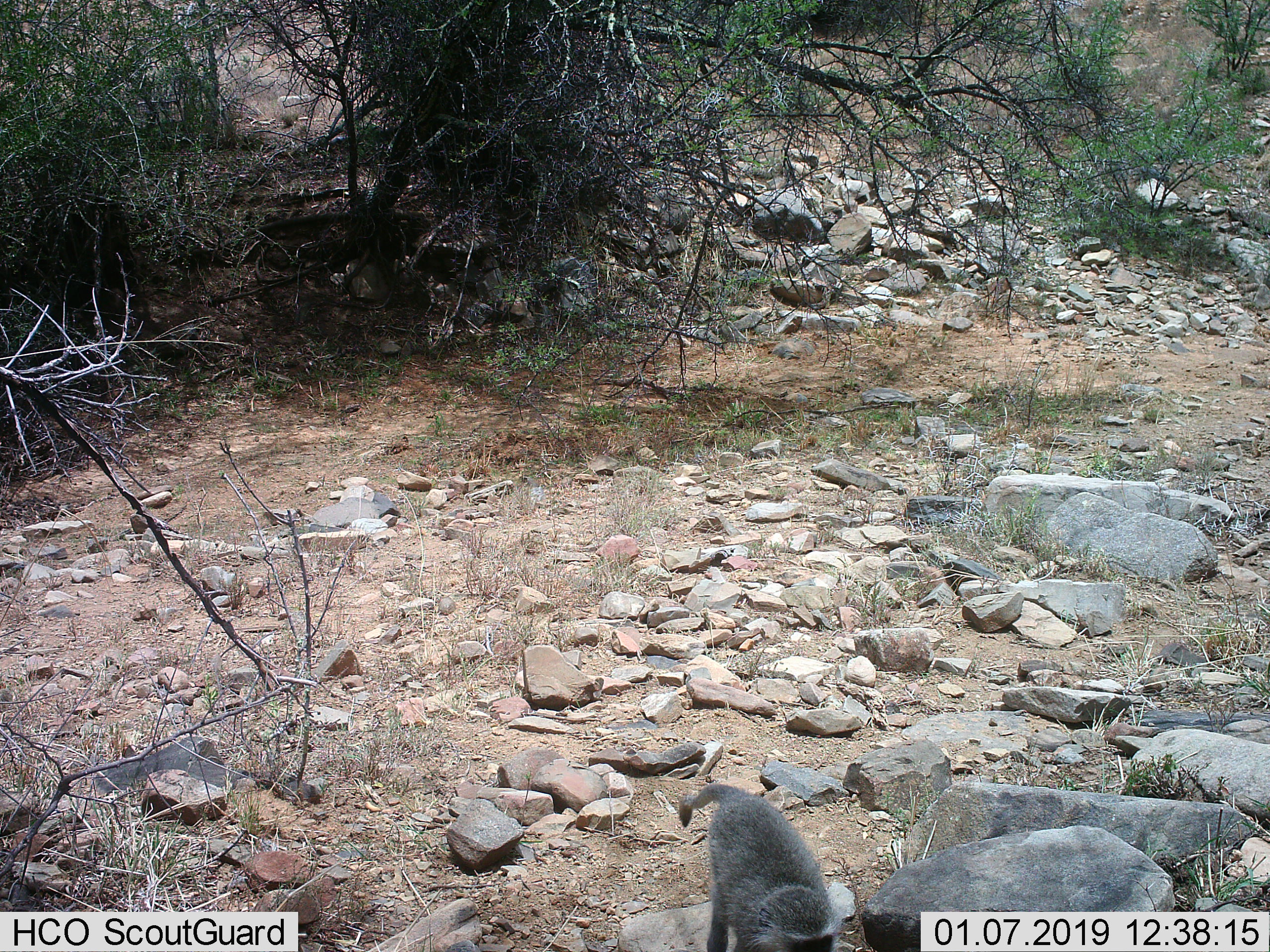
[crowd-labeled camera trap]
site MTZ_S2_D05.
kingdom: Animalia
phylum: Chordata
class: Mammalia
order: Primates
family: Cercopithecidae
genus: Chlorocebus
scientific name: Chlorocebus pygerythrus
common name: vervet monkey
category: monkeyvervet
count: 1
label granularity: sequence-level